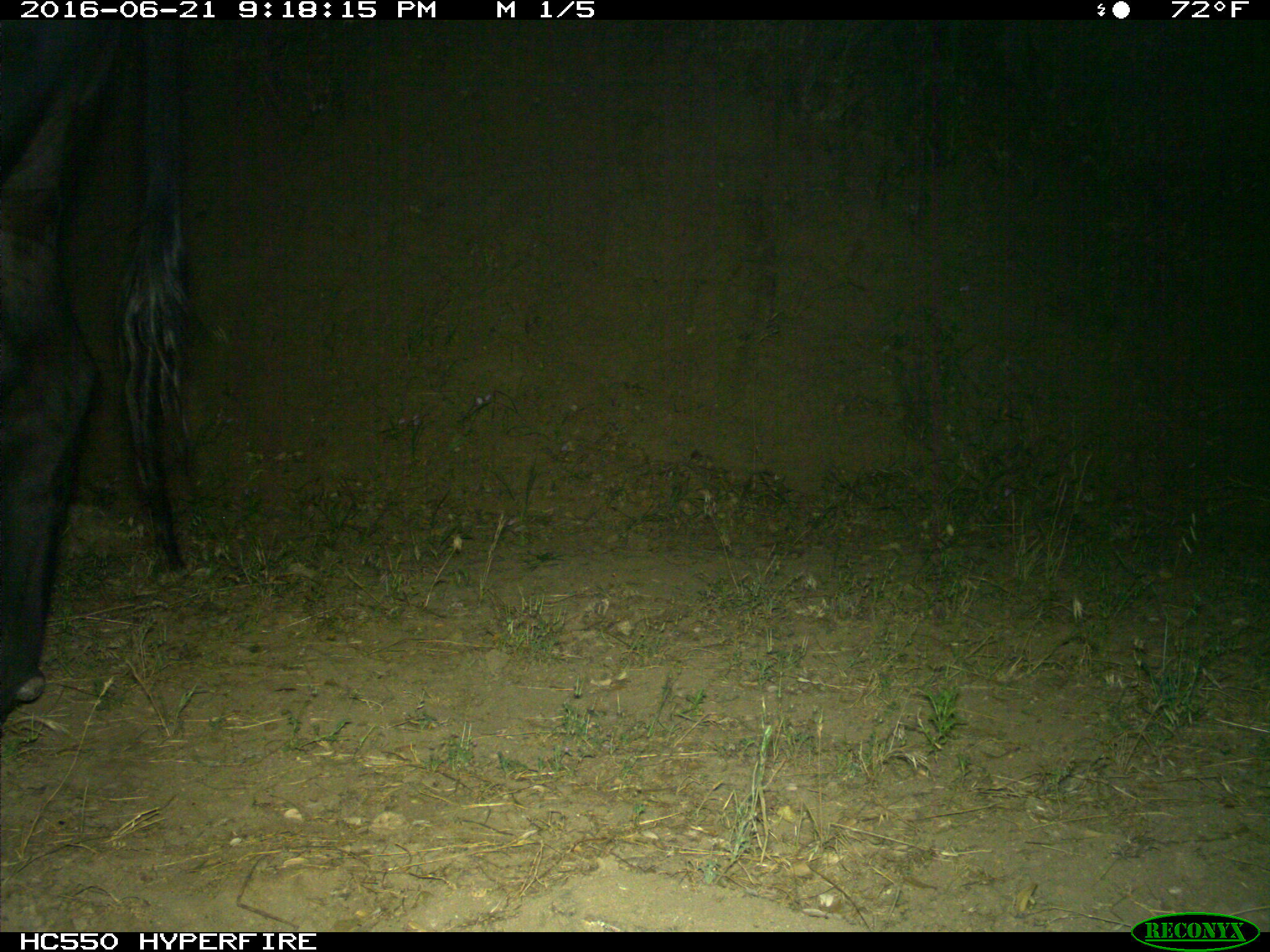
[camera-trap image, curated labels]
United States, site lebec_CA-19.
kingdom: Animalia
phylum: Chordata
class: Mammalia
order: Artiodactyla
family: Bovidae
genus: Bos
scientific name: Bos taurus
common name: domestic cow